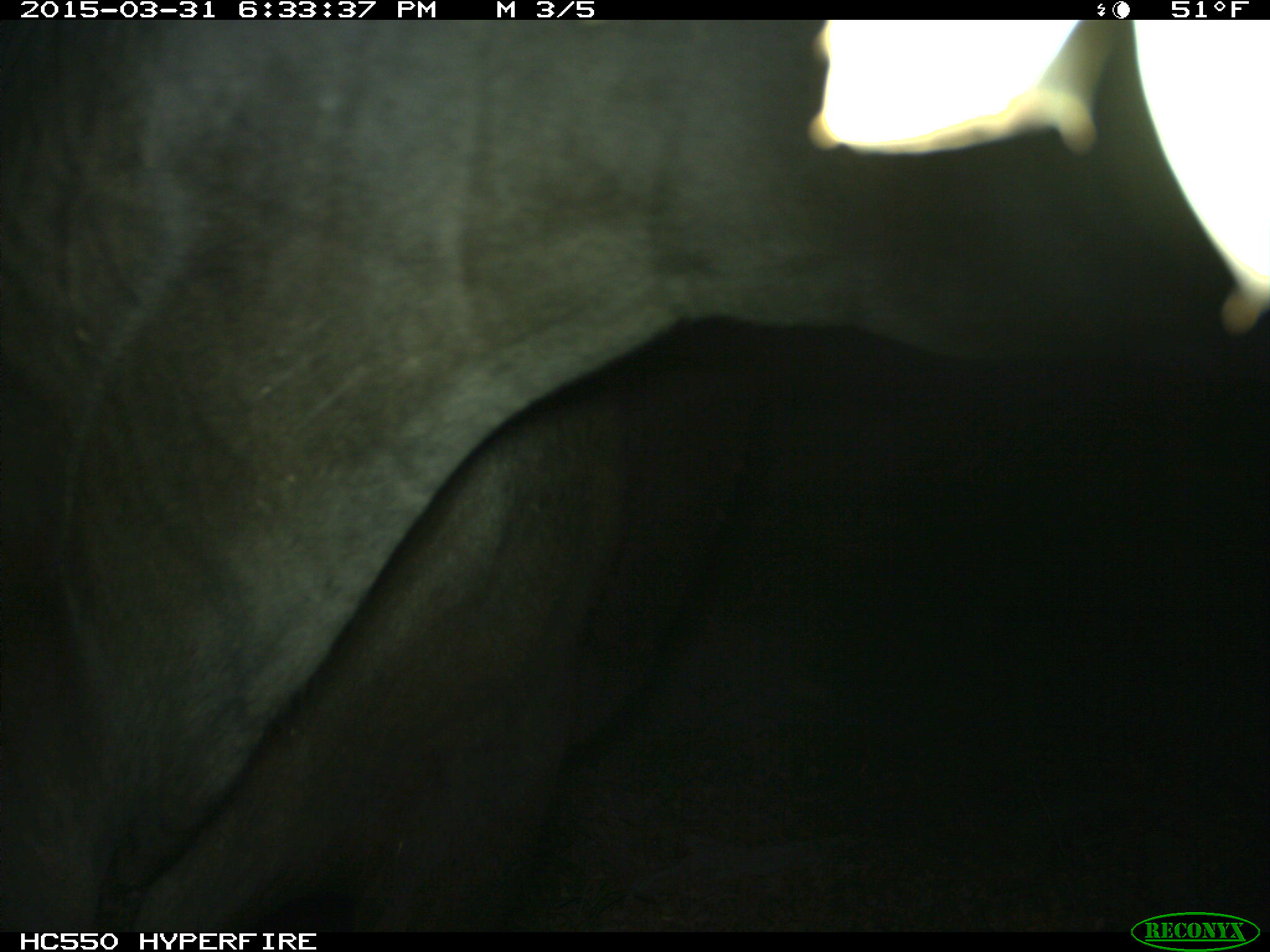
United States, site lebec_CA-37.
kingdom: Animalia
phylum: Chordata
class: Mammalia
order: Artiodactyla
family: Bovidae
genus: Bos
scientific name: Bos taurus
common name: domestic cow